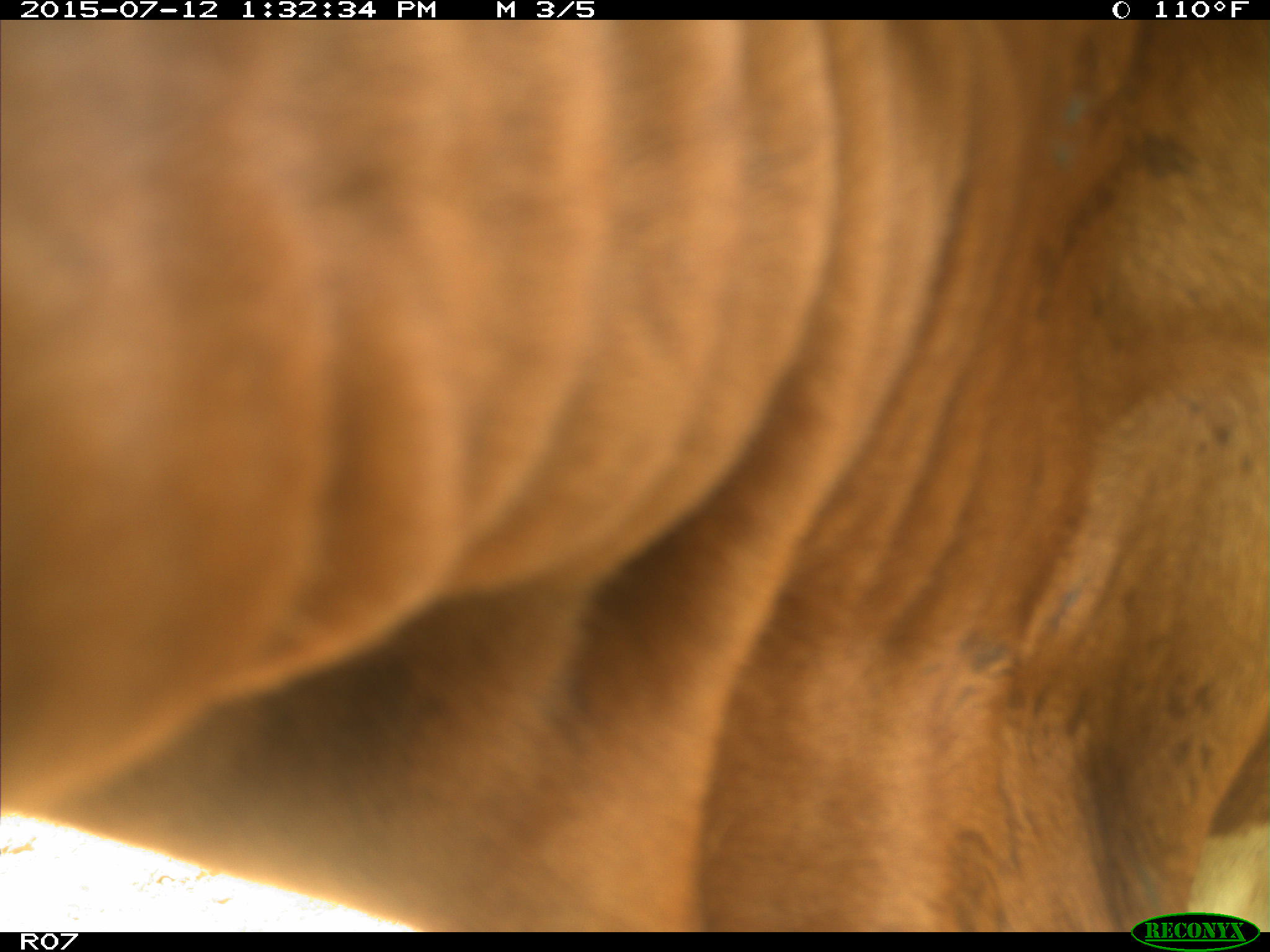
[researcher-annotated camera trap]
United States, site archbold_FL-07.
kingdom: Animalia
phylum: Chordata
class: Mammalia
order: Artiodactyla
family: Bovidae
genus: Bos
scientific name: Bos taurus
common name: domestic cow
Bos taurus (domestic cow).